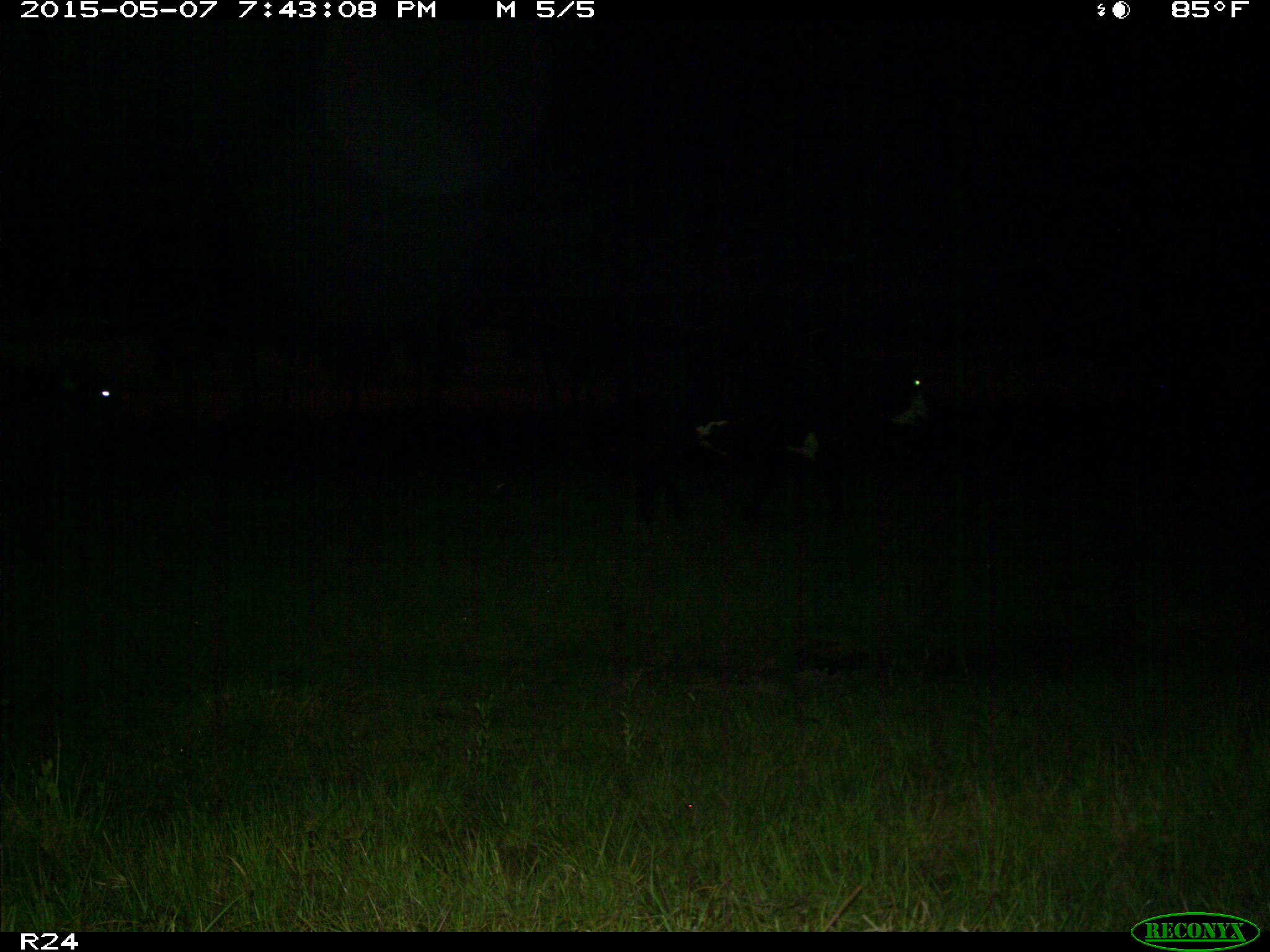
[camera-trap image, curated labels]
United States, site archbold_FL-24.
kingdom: Animalia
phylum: Chordata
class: Mammalia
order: Artiodactyla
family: Bovidae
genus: Bos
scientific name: Bos taurus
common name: domestic cow